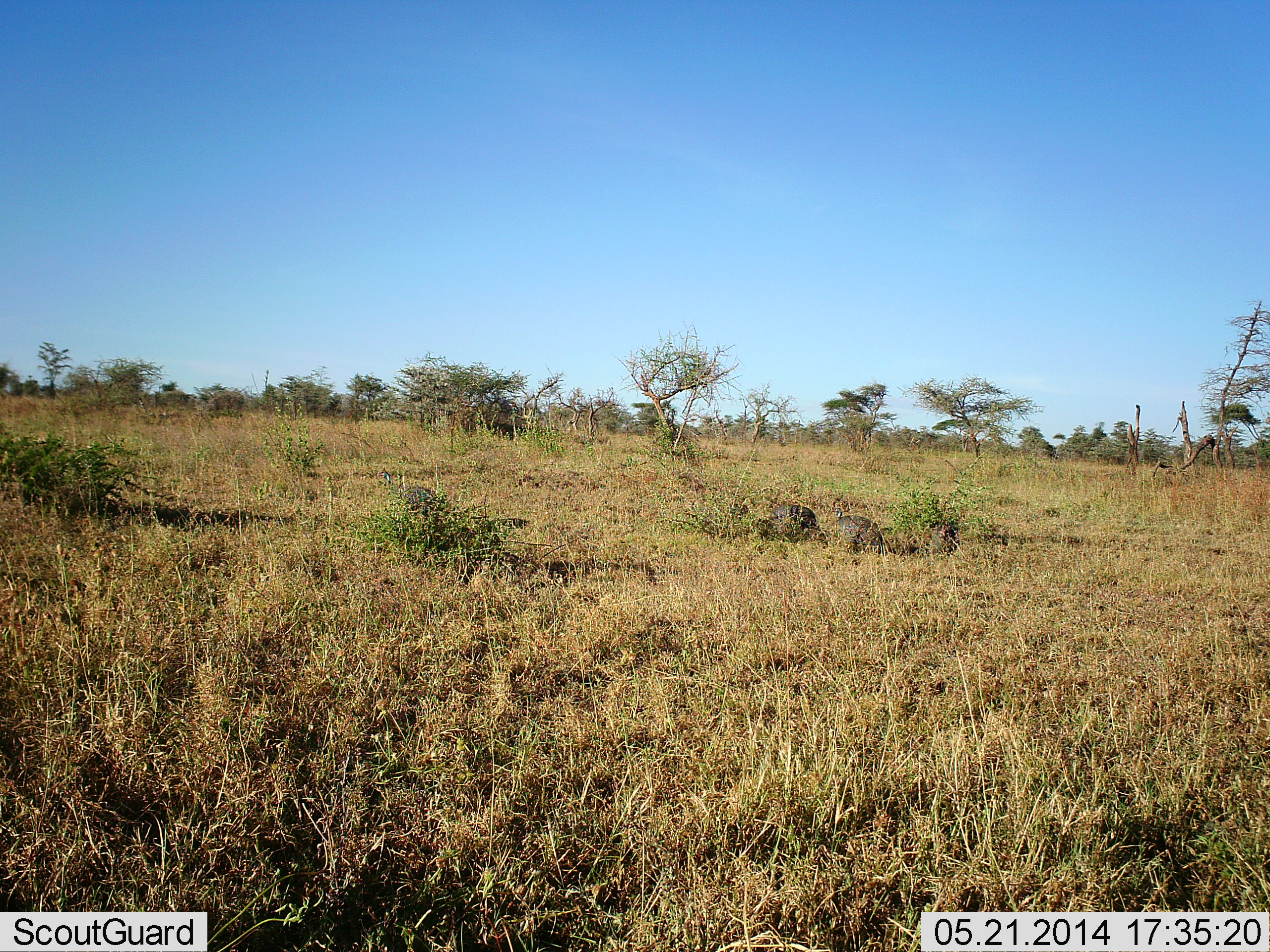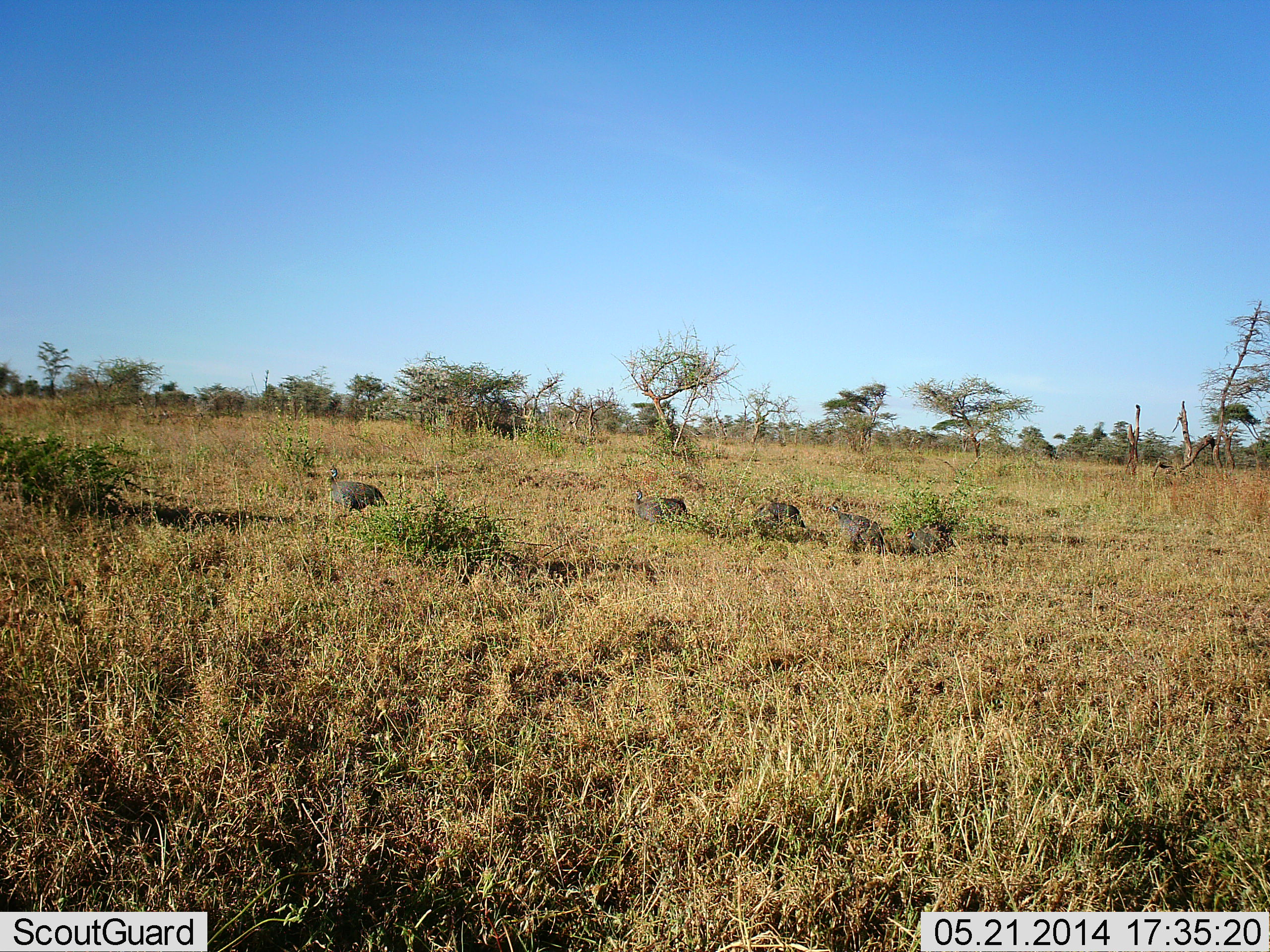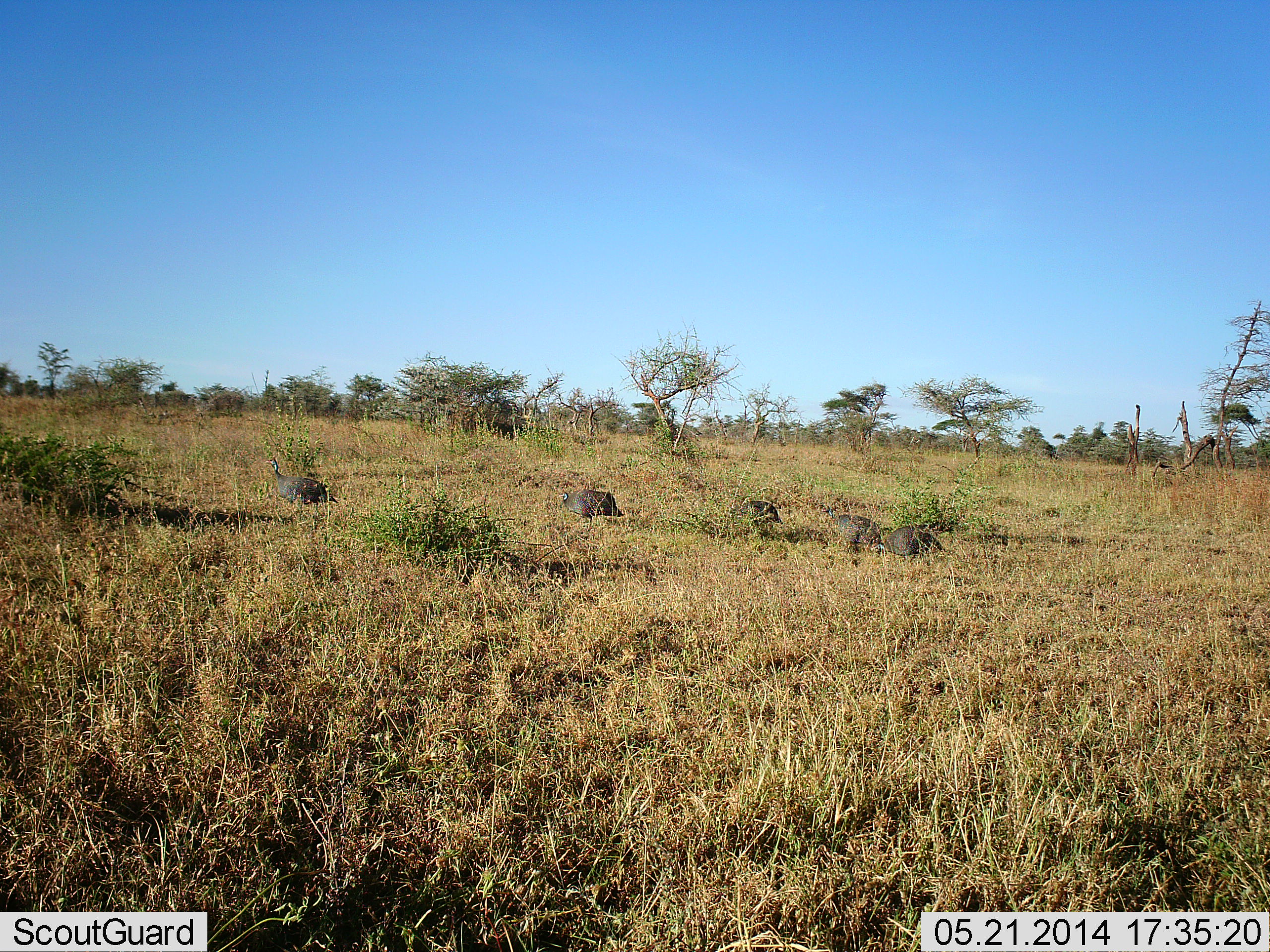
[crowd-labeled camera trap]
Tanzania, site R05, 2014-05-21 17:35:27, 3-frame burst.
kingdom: Animalia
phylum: Chordata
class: Aves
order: Galliformes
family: Numididae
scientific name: Numididae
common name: guinea fowl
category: guineafowl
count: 5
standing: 20%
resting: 0%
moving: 100%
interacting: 0%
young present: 0%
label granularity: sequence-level